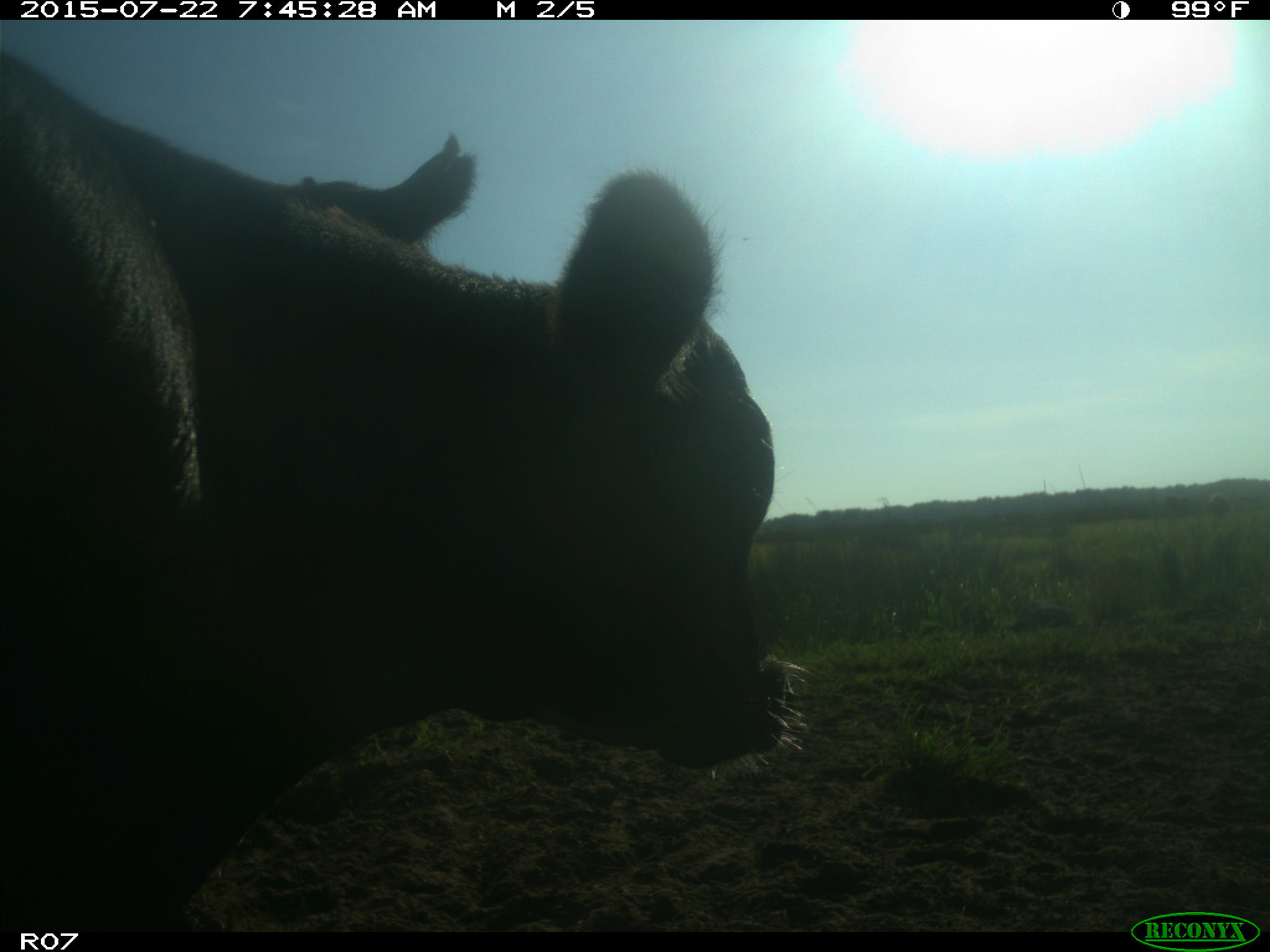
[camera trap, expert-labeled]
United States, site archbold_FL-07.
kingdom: Animalia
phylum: Chordata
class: Mammalia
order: Artiodactyla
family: Cervidae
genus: Odocoileus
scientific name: Odocoileus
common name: deer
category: unidentified deer